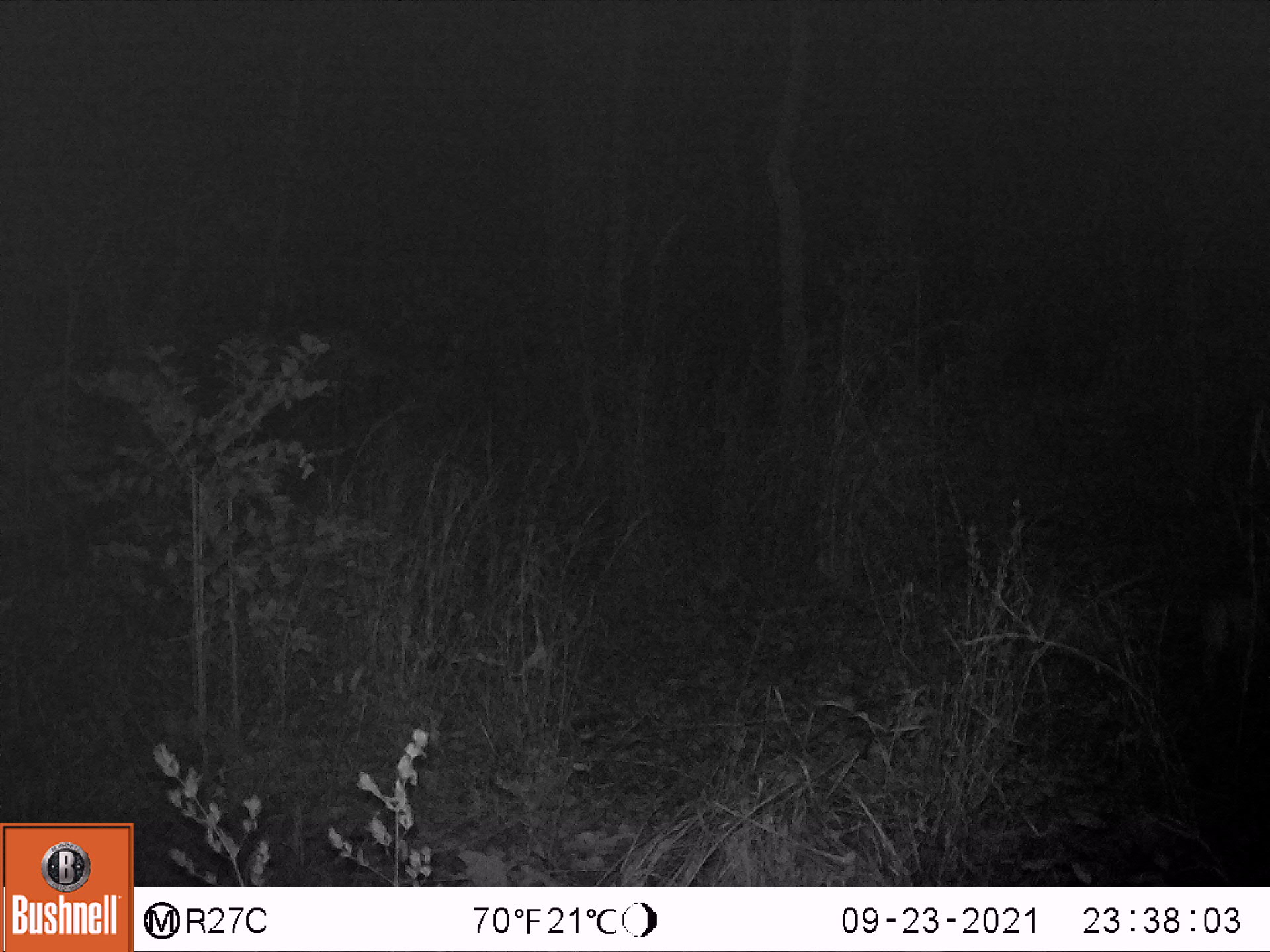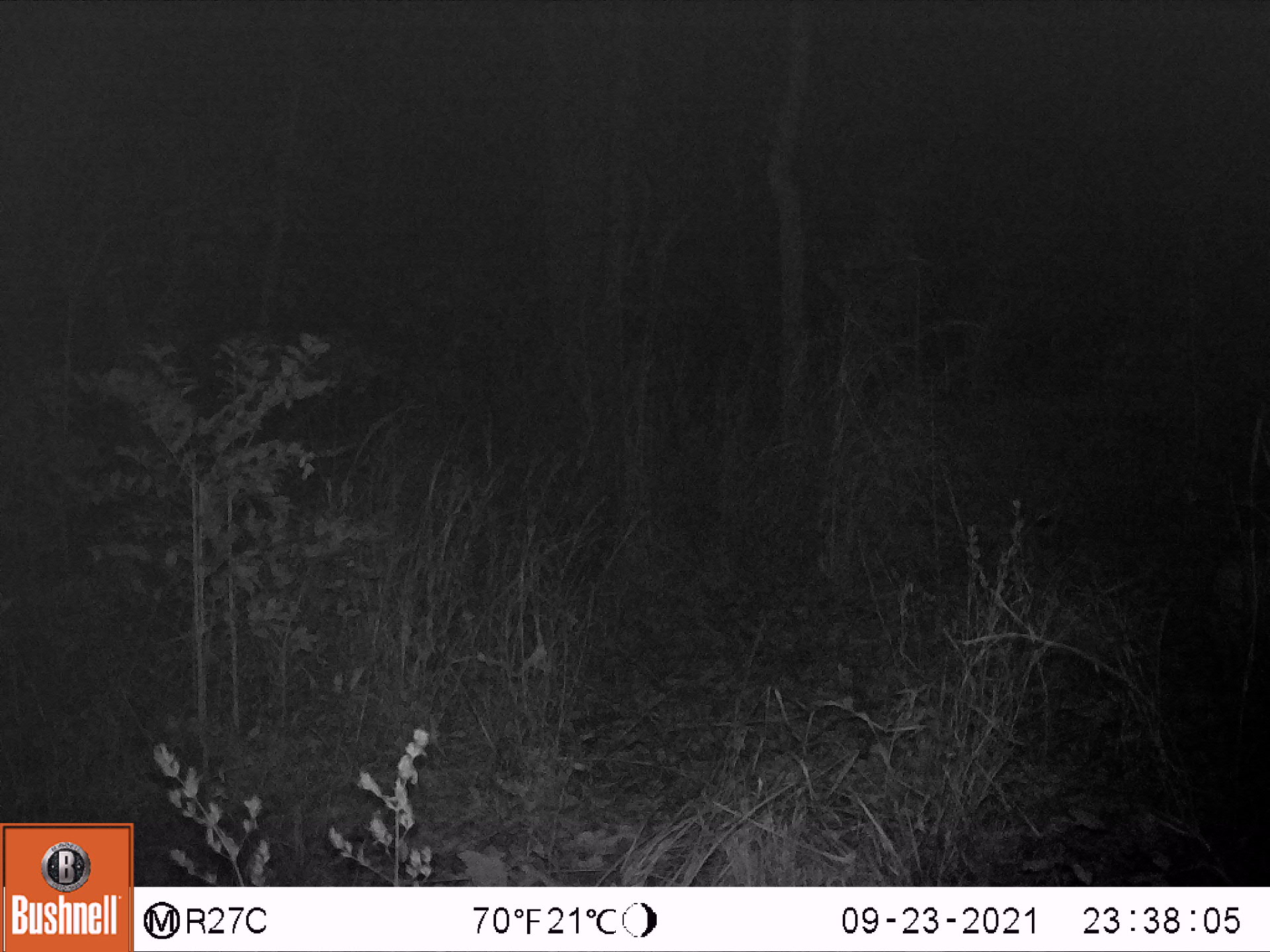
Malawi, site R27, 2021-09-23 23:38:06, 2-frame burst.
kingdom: Animalia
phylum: Chordata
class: Mammalia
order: Artiodactyla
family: Bovidae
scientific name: Antilopinae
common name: small antelope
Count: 1.